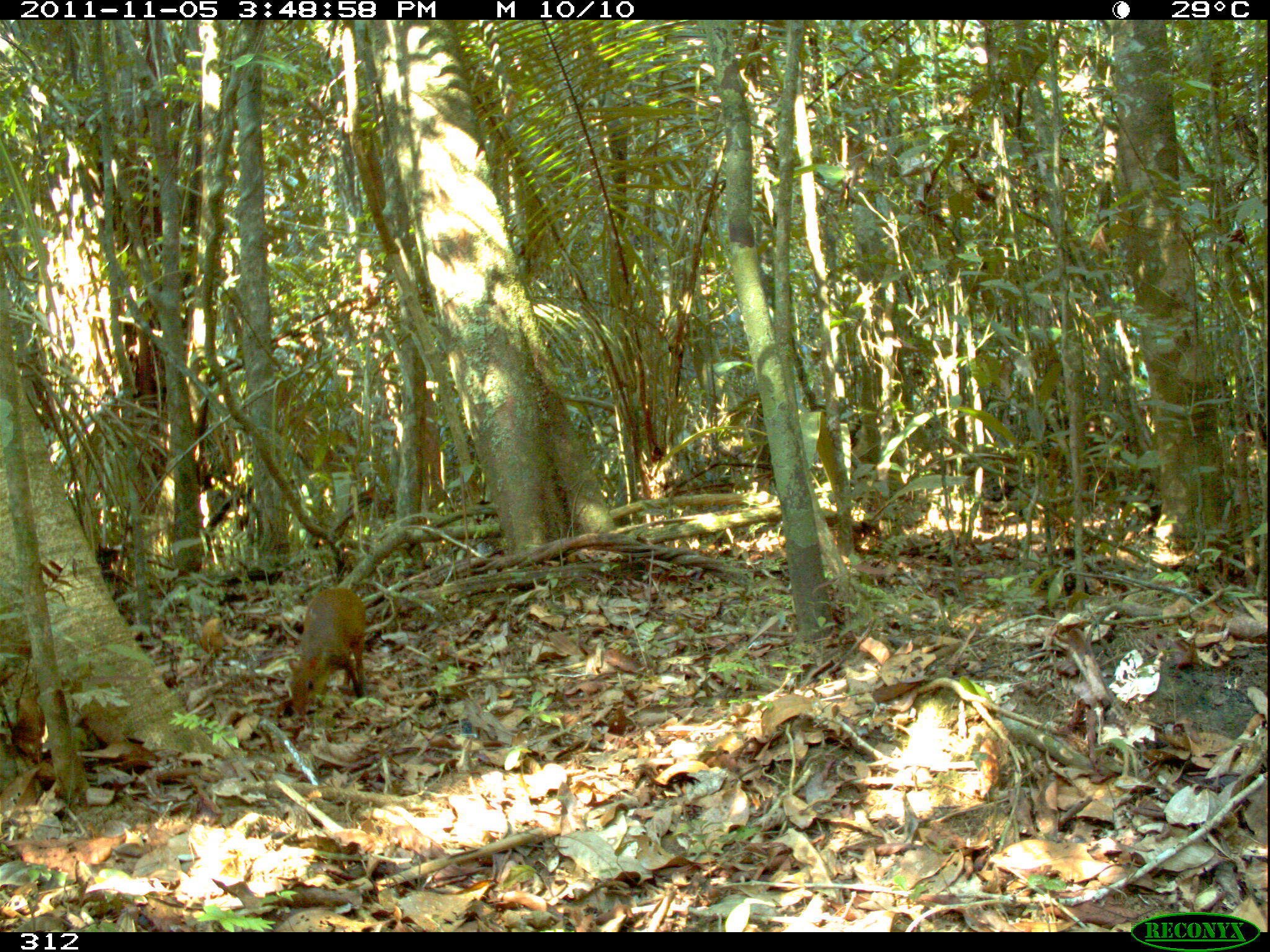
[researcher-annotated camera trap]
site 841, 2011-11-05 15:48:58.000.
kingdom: Animalia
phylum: Chordata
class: Mammalia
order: Rodentia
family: Dasyproctidae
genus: Dasyprocta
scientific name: Dasyprocta punctata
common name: central american agouti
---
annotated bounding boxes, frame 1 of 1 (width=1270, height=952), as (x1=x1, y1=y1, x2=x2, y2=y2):
dasyprocta punctata: (x1=288, y1=586, x2=367, y2=716)